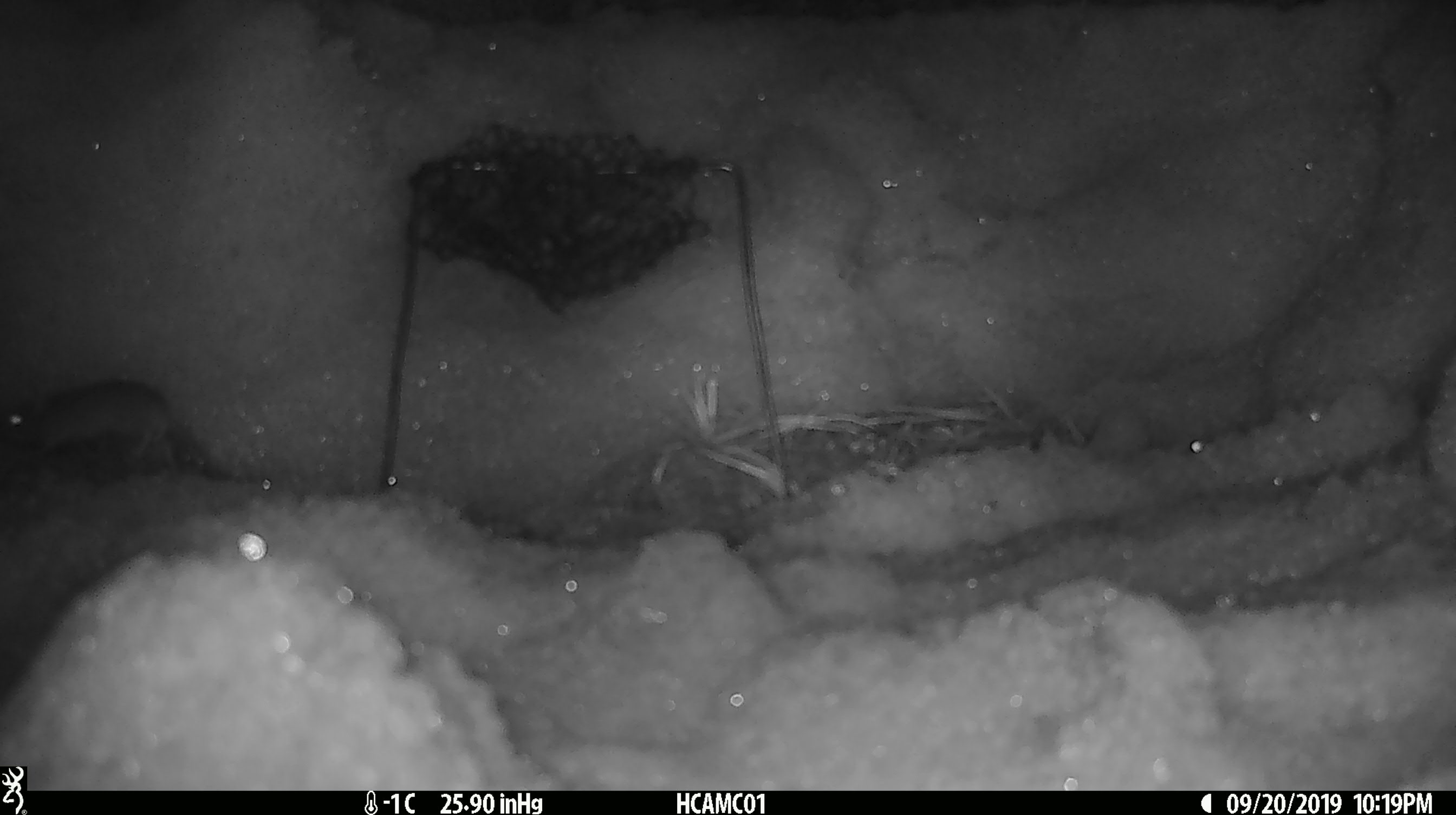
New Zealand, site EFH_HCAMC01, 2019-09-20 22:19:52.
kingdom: Animalia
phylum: Chordata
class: Mammalia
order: Rodentia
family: Muridae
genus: Mus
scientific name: Mus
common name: mouse